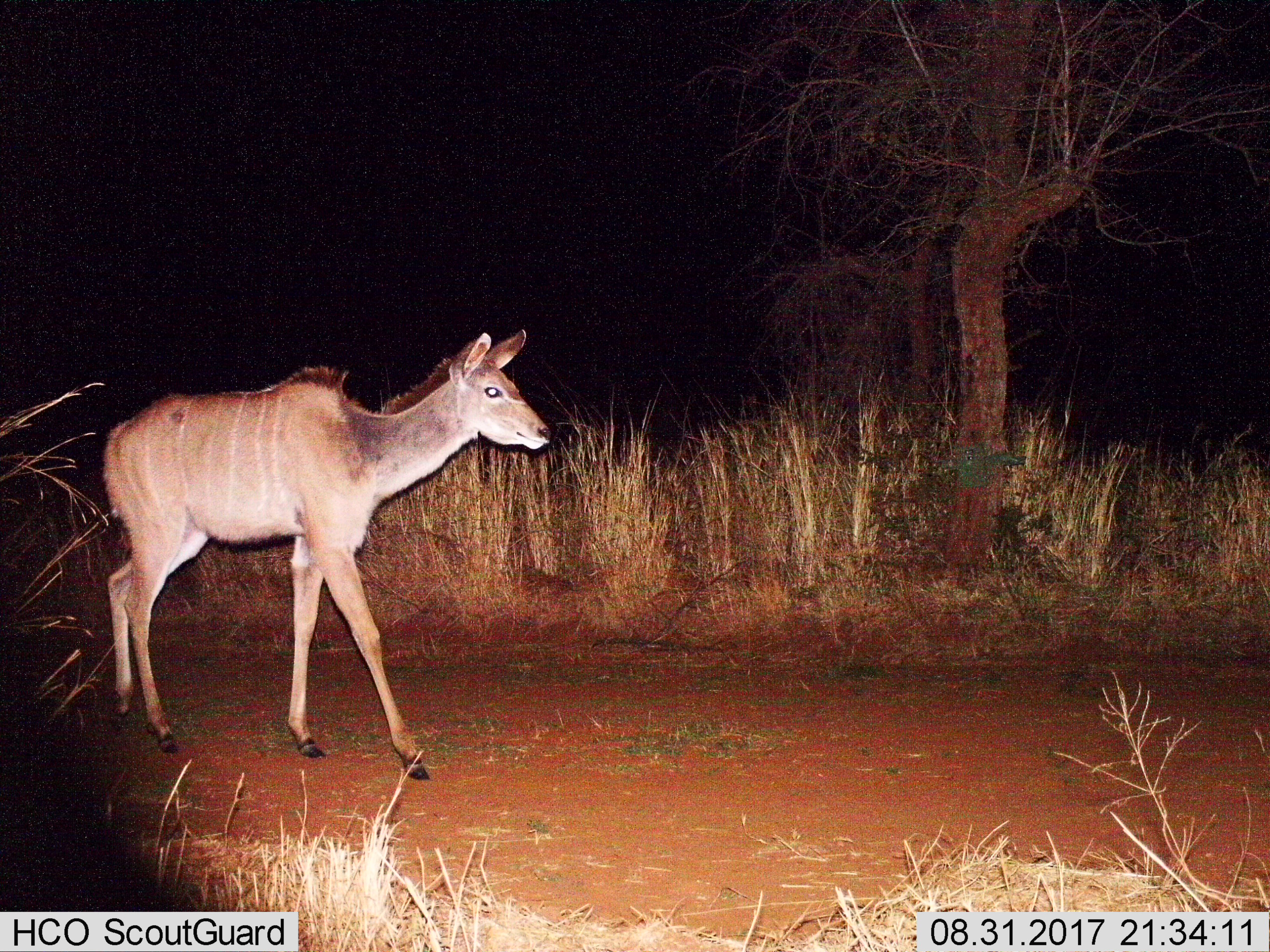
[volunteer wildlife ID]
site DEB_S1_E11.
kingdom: Animalia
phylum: Chordata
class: Mammalia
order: Artiodactyla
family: Bovidae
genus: Tragelaphus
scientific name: Tragelaphus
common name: kudu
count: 1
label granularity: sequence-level